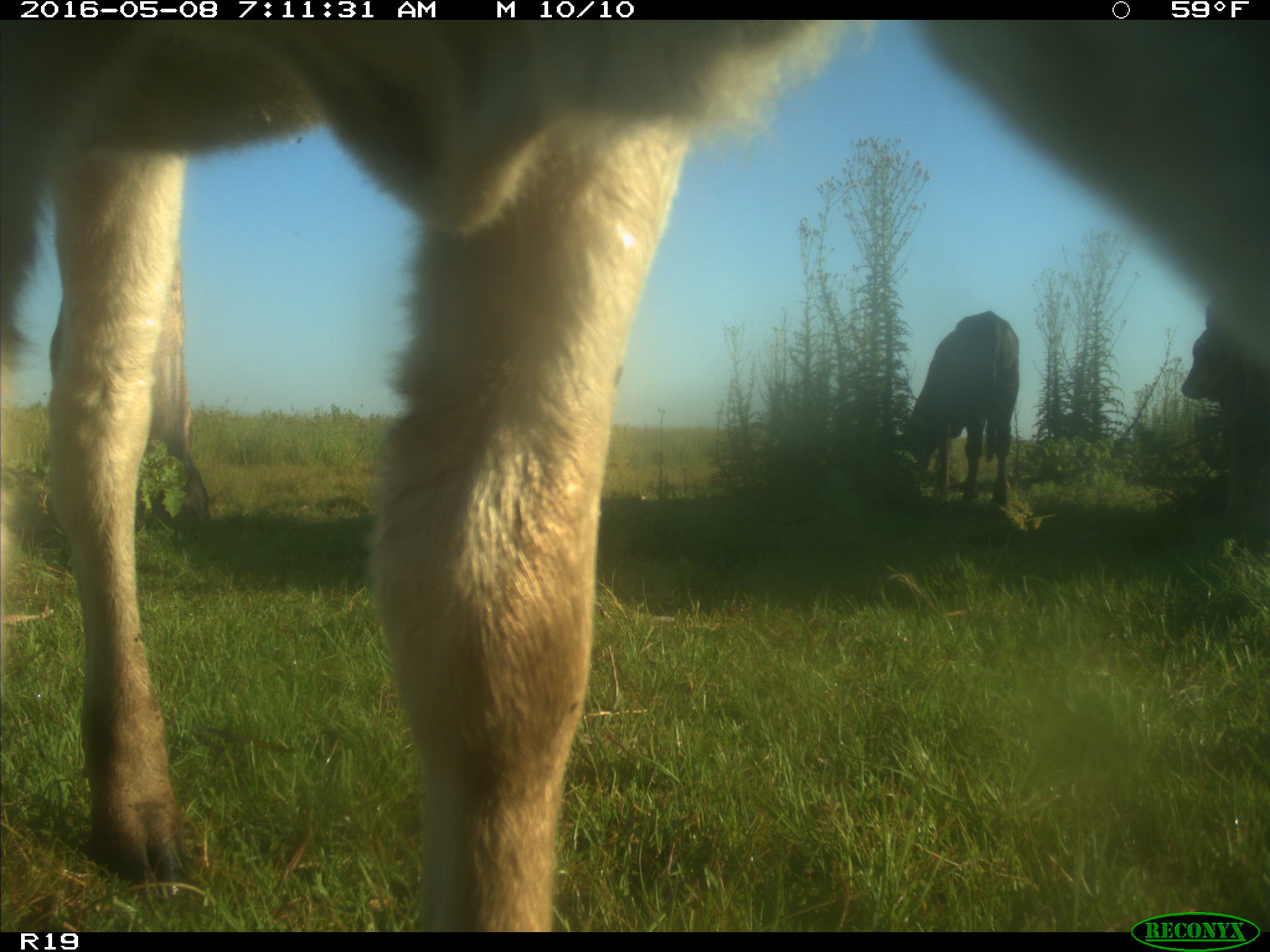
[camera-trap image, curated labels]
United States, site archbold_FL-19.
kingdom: Animalia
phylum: Chordata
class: Mammalia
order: Artiodactyla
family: Bovidae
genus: Bos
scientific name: Bos taurus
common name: domestic cow